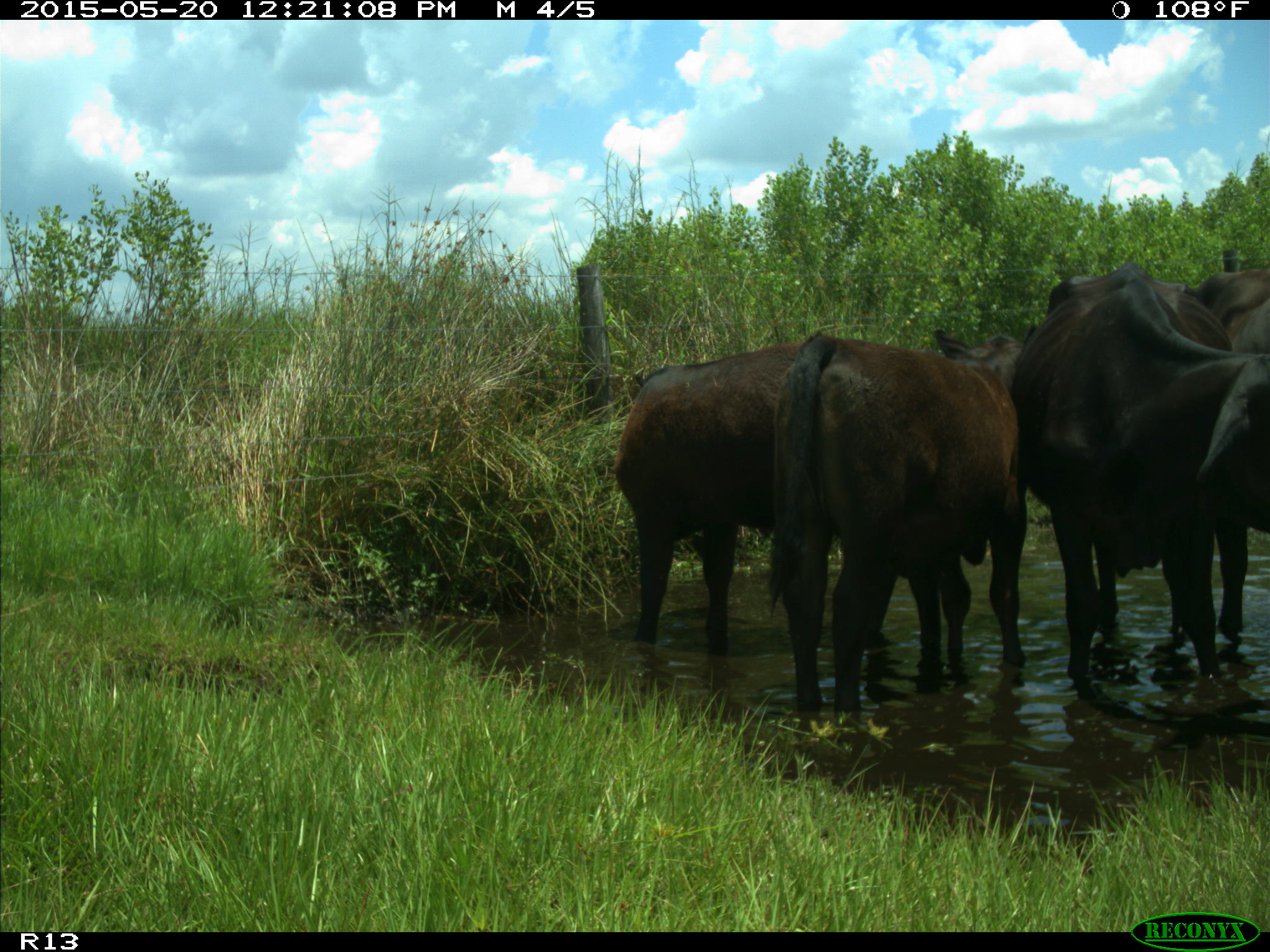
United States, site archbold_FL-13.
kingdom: Animalia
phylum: Chordata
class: Mammalia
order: Artiodactyla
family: Bovidae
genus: Bos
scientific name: Bos taurus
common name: domestic cow